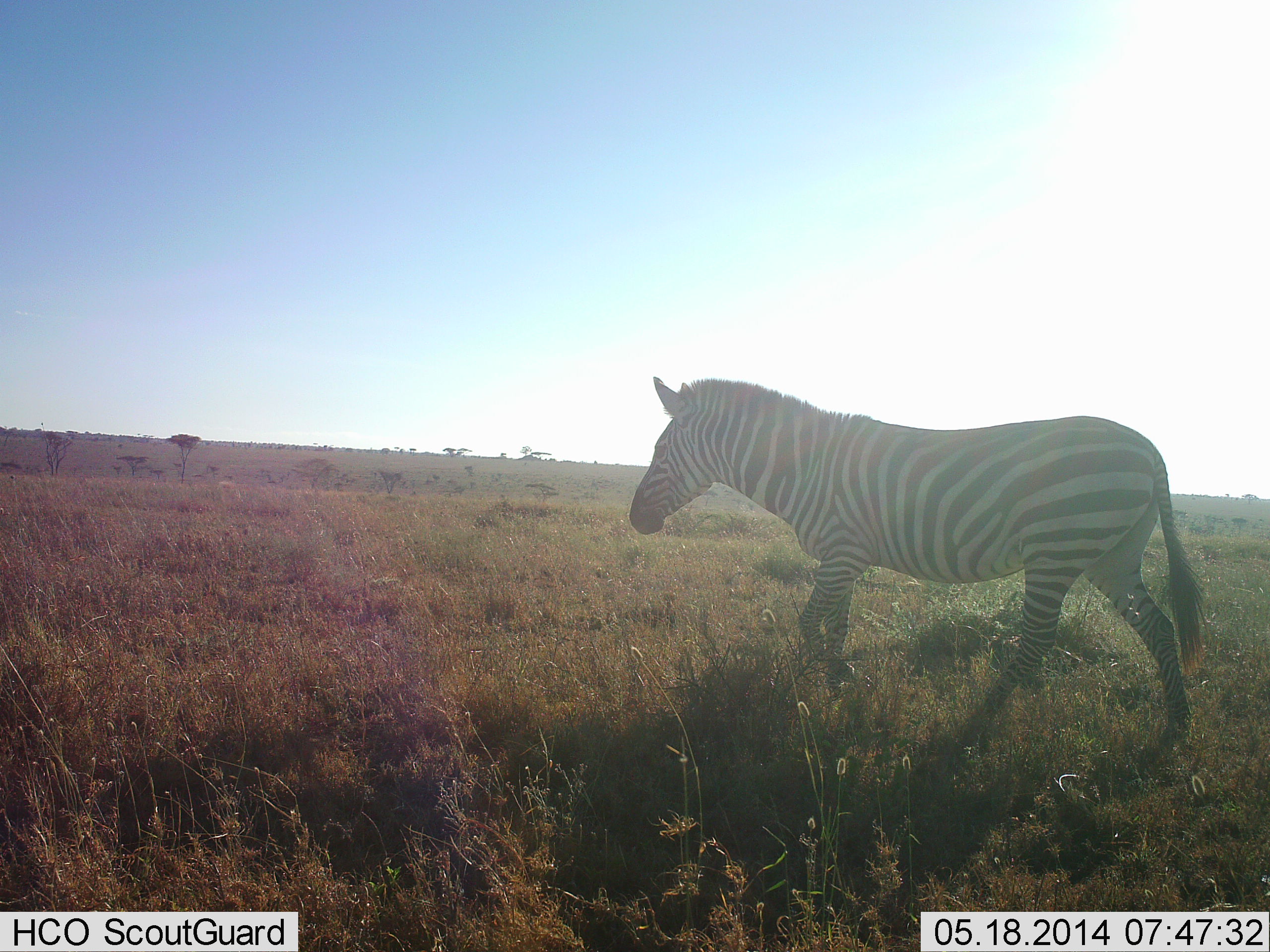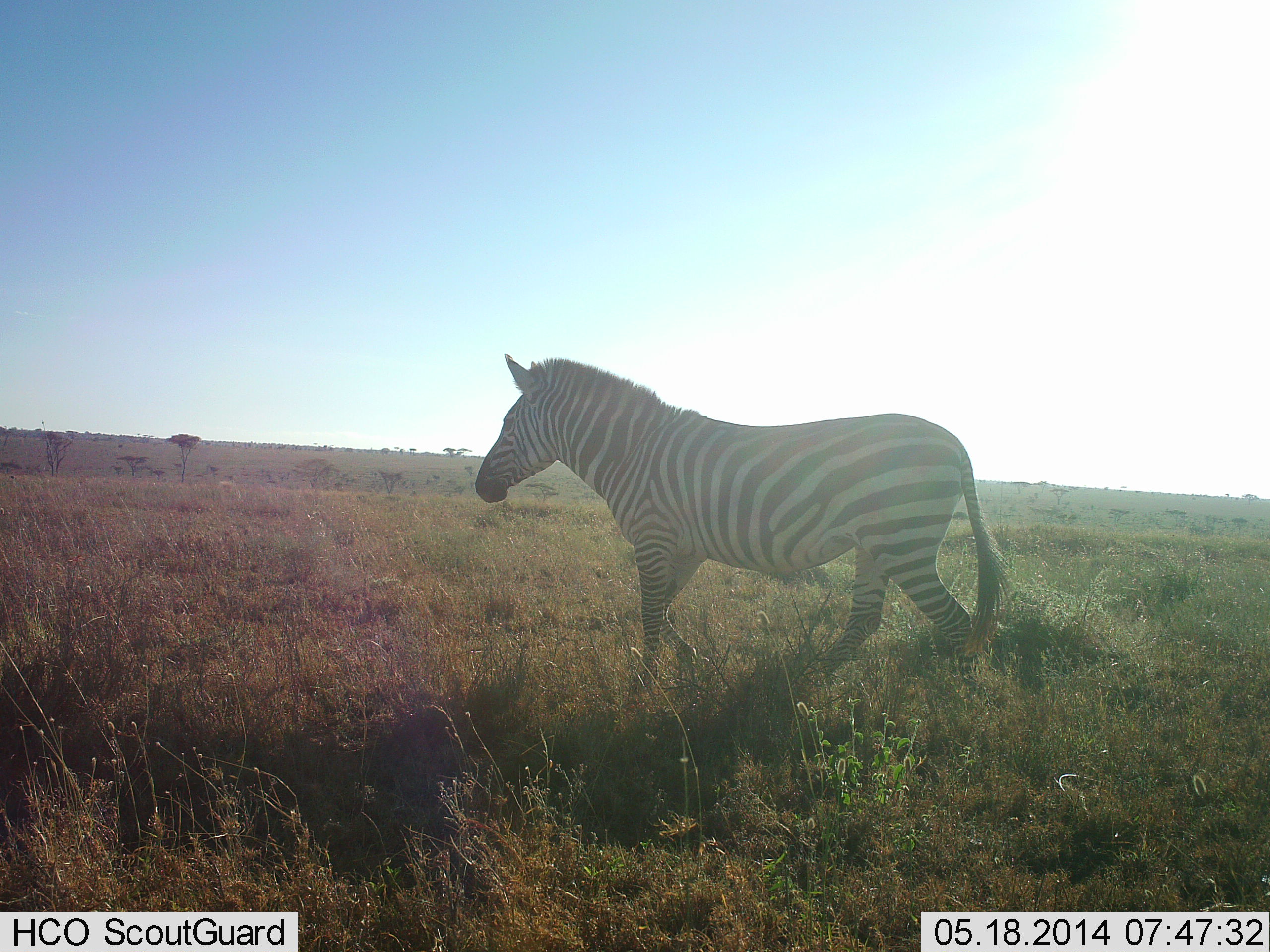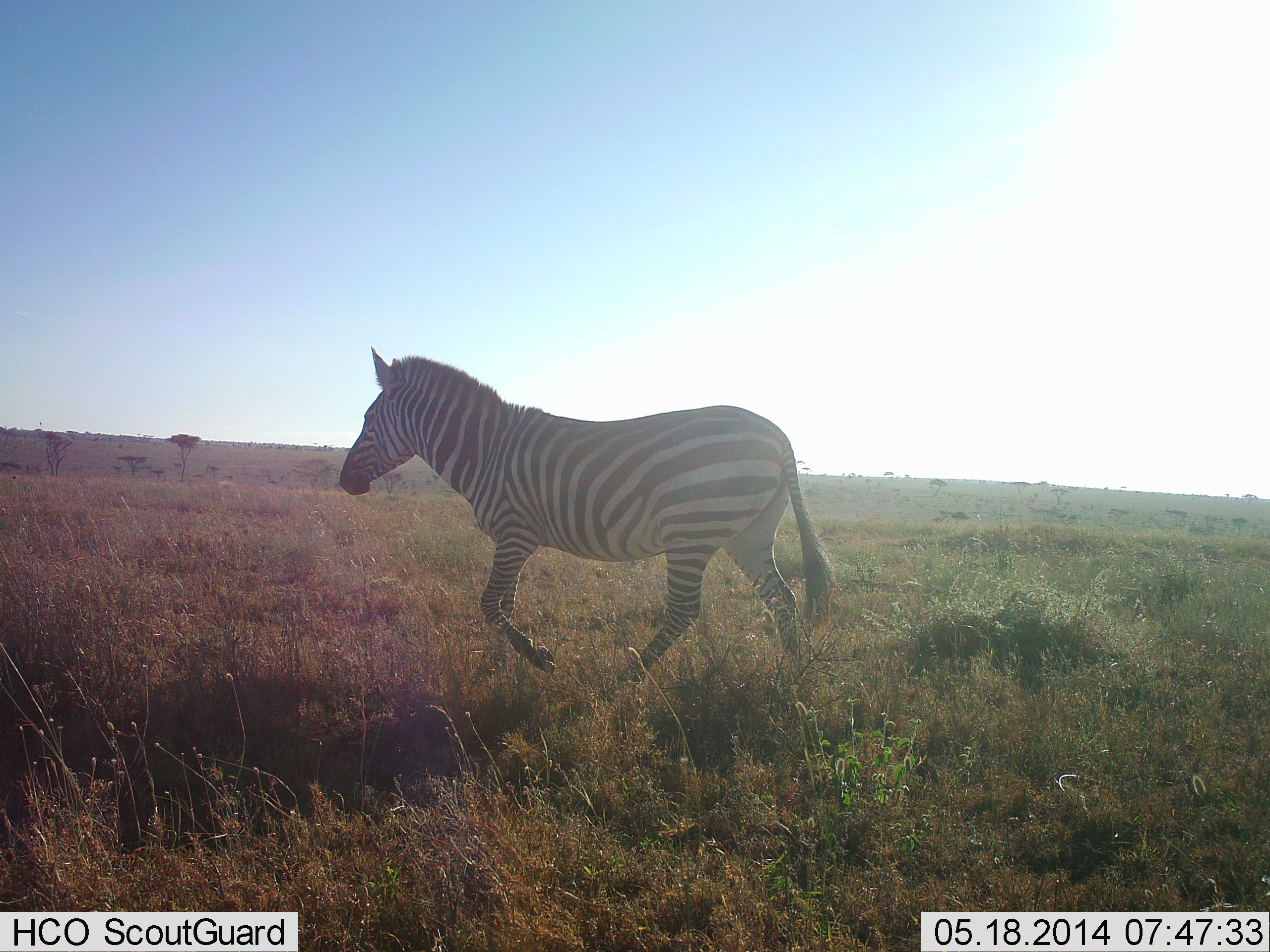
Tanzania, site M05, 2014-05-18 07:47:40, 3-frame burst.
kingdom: Animalia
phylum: Chordata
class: Mammalia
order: Perissodactyla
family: Equidae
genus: Equus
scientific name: Equus quagga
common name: plains zebra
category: zebra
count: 1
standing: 0%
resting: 0%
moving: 100%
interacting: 0%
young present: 0%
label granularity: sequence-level